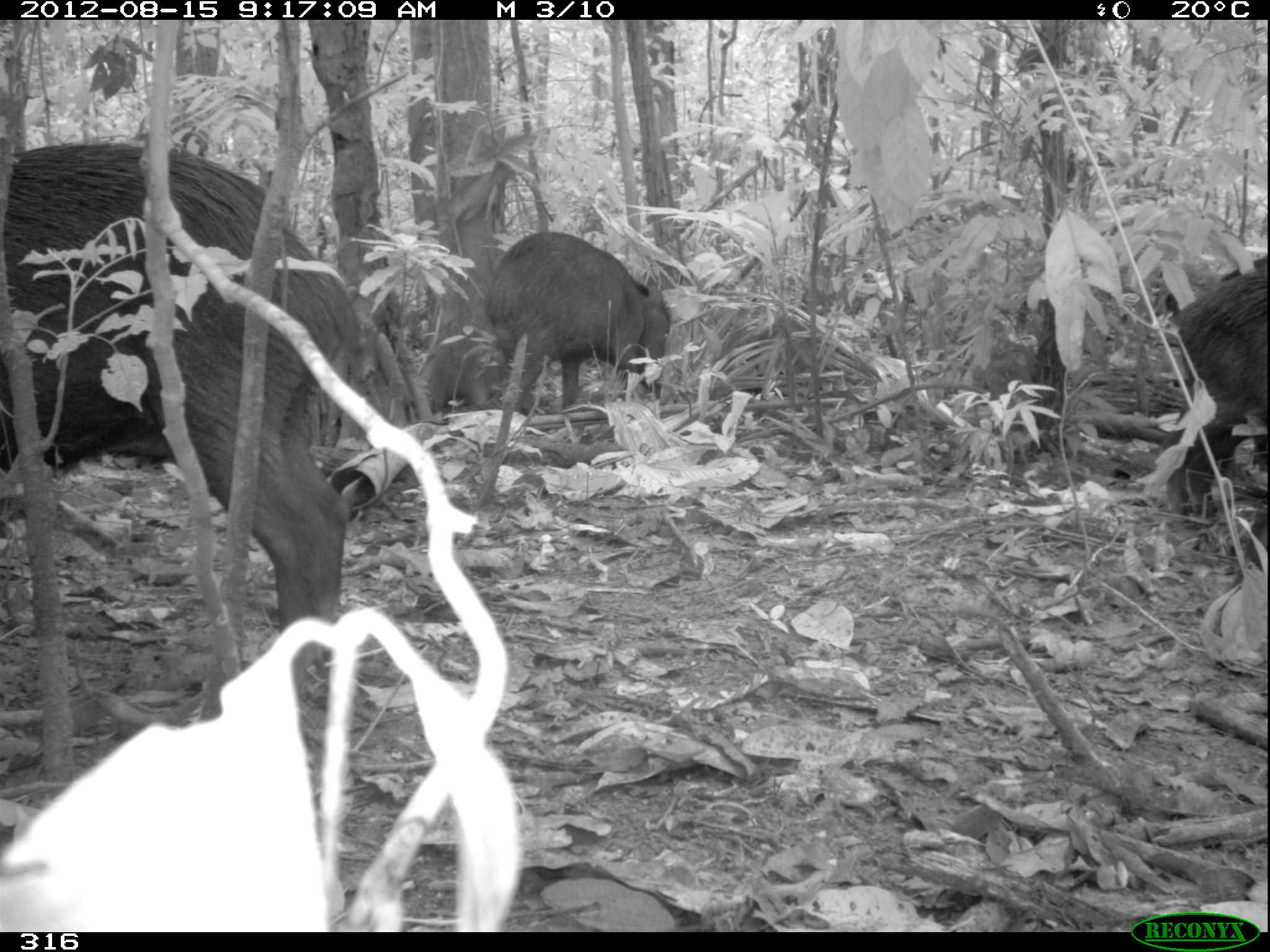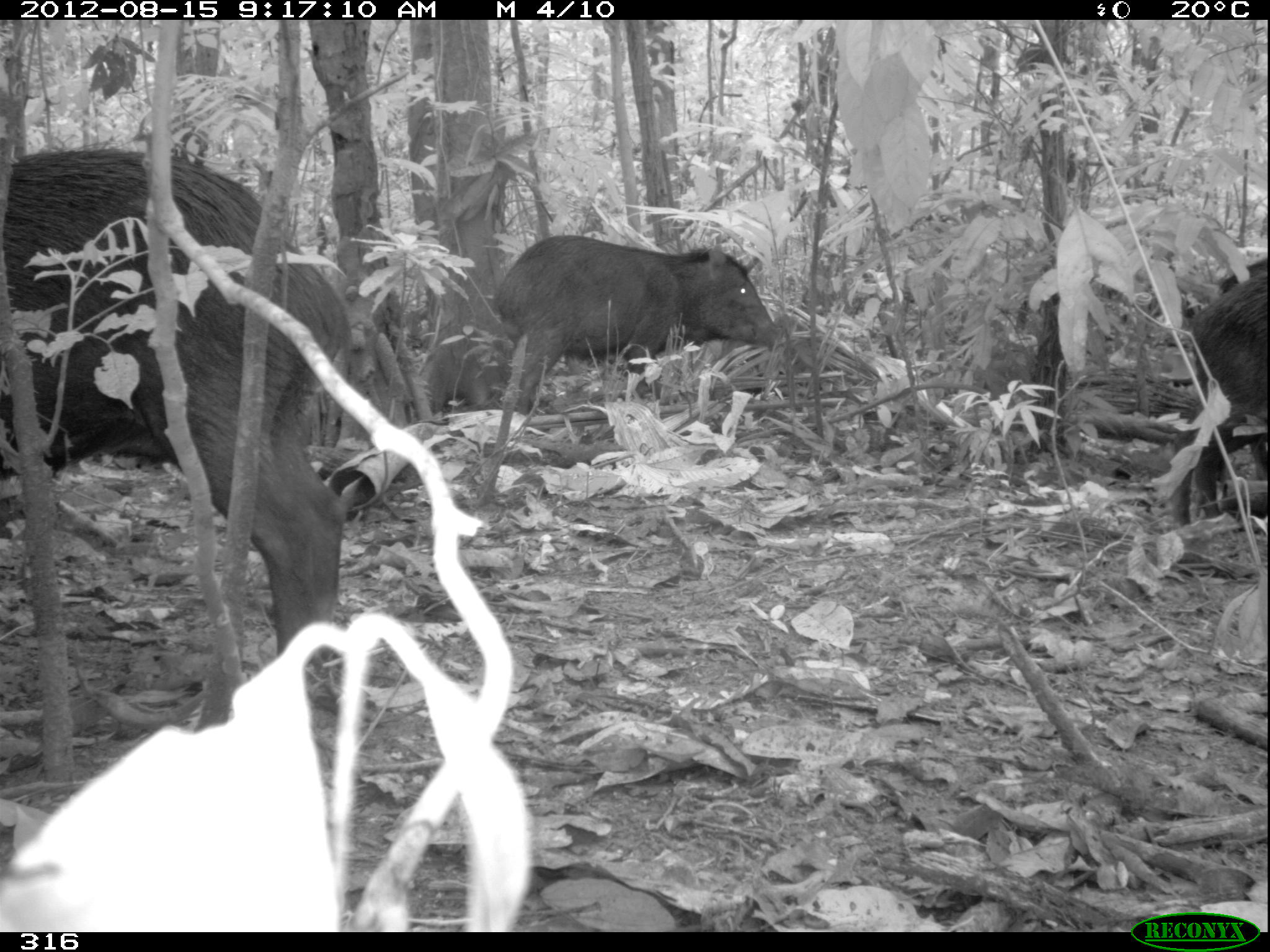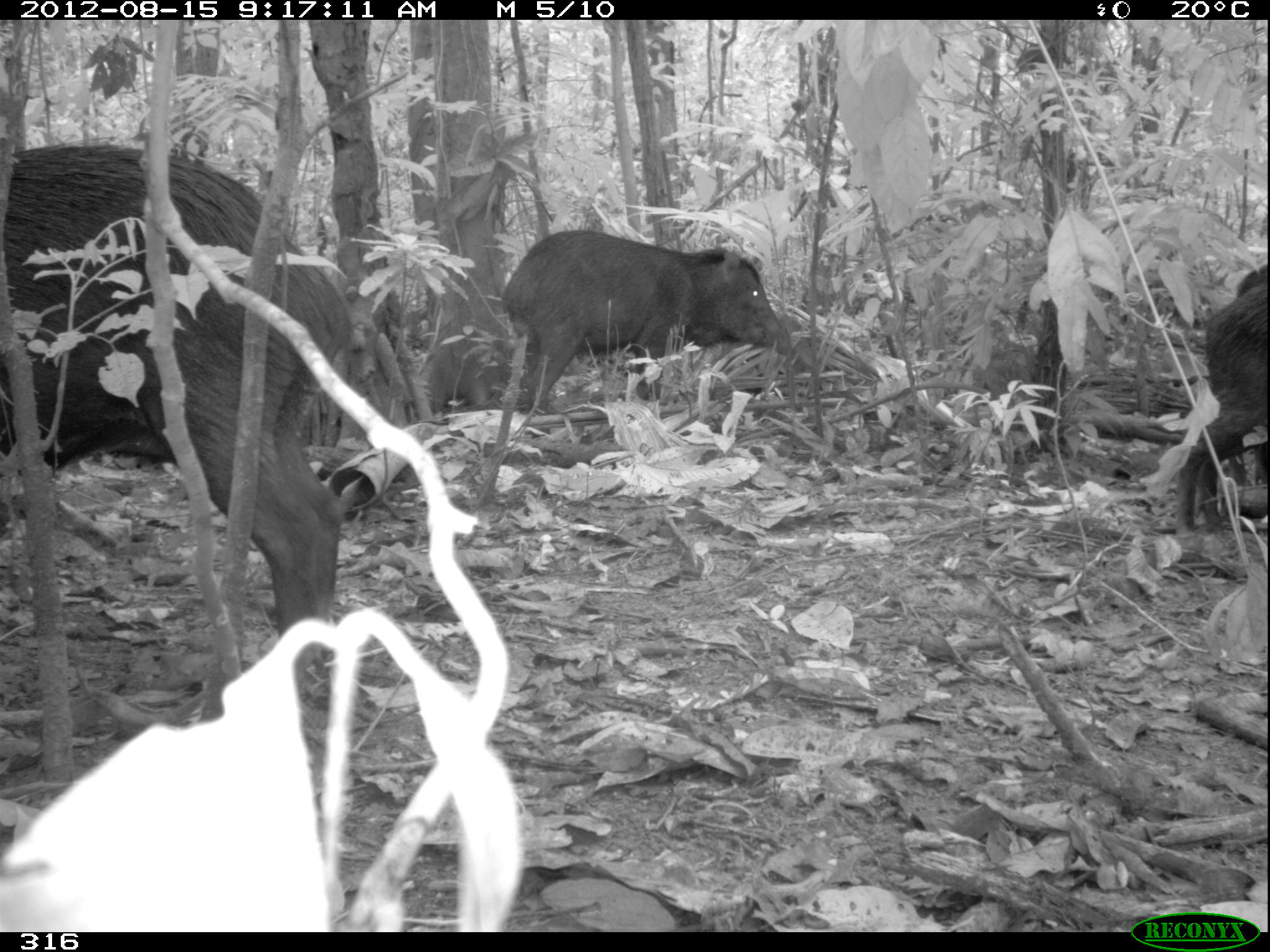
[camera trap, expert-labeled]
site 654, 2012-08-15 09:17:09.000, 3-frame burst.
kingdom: Animalia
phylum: Chordata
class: Mammalia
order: Artiodactyla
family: Tayassuidae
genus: Tayassu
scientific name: Tayassu pecari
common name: white-lipped peccary